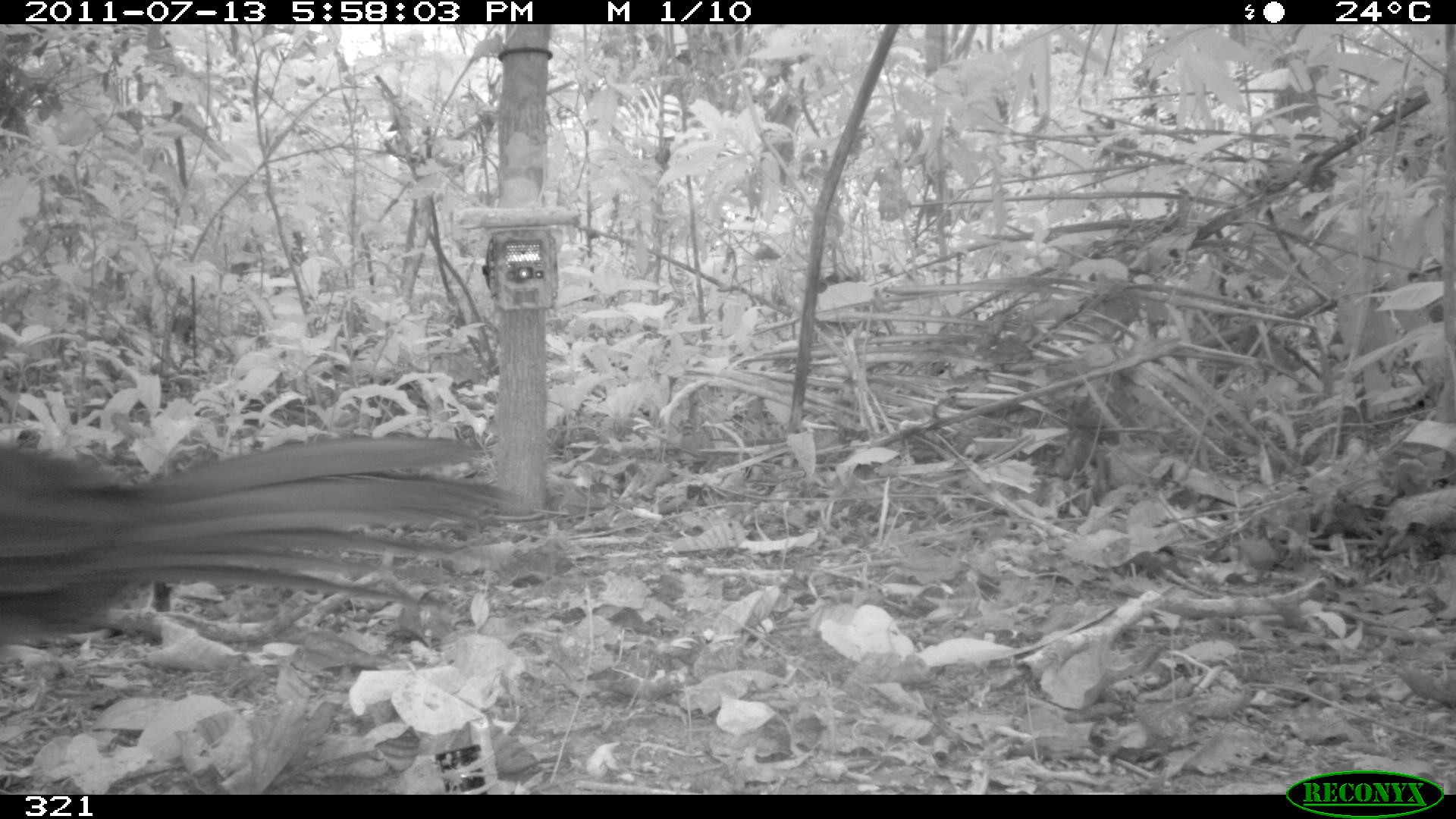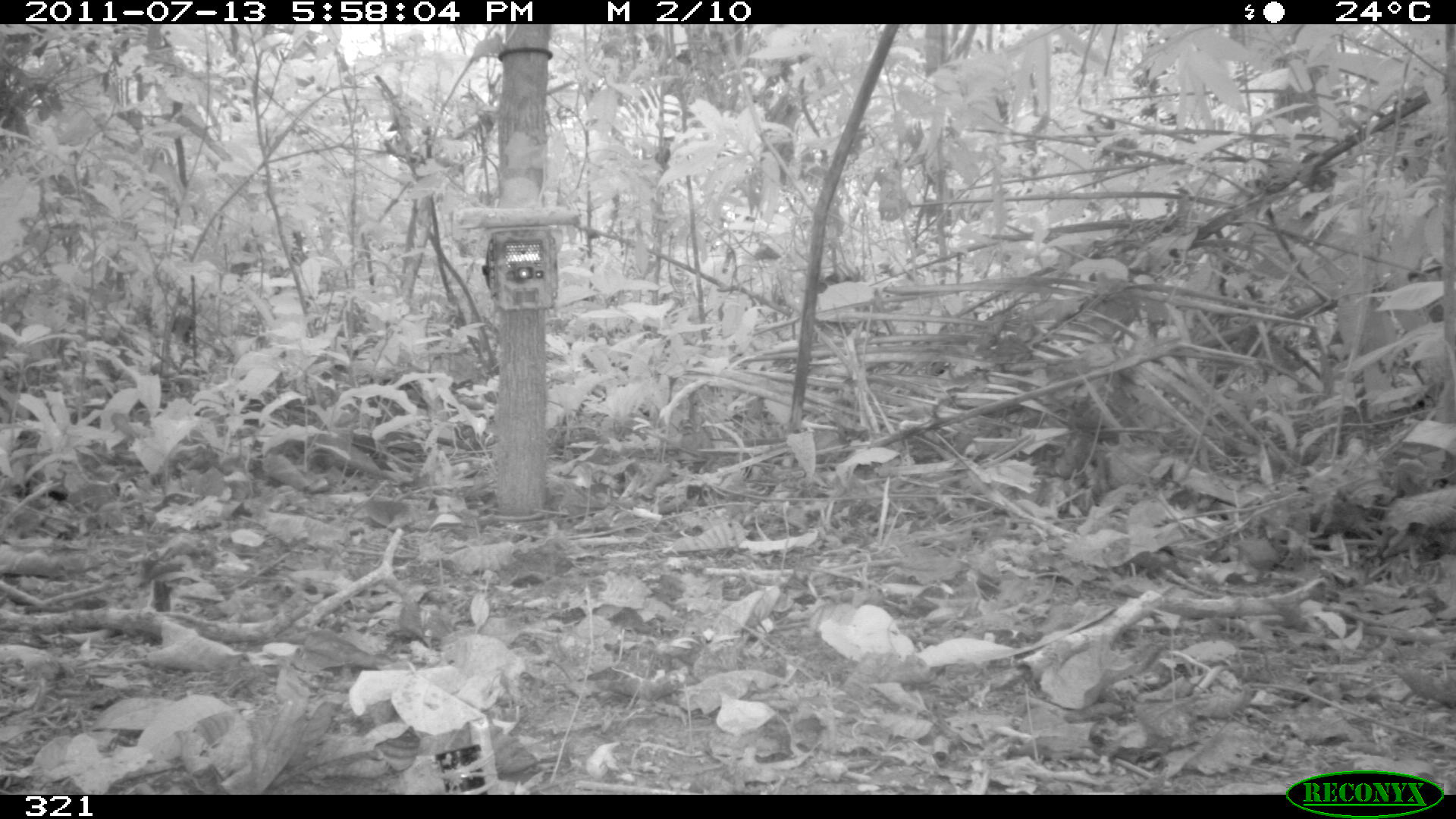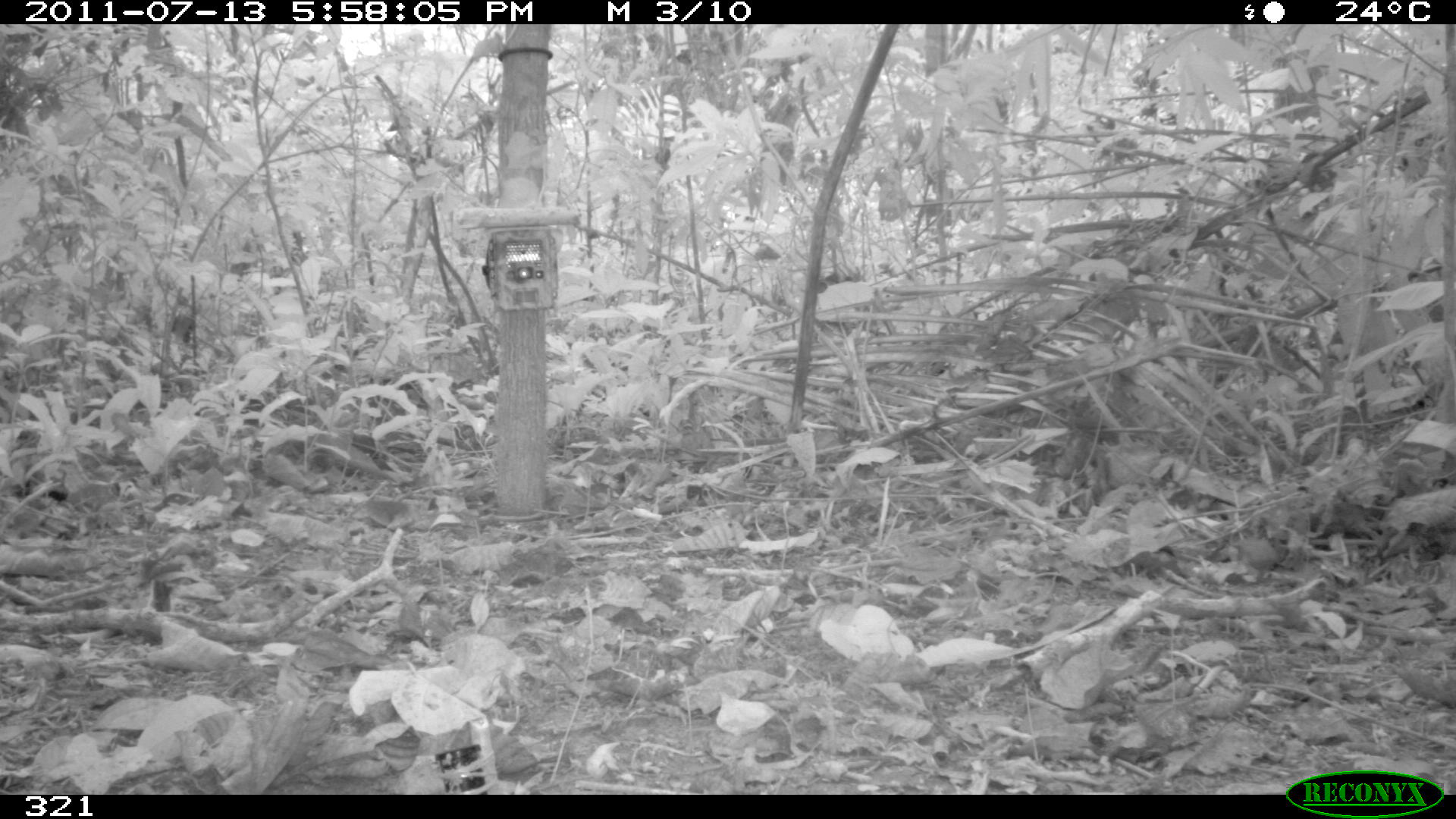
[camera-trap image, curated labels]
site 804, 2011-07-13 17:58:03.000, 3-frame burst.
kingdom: Animalia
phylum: Chordata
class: Aves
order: Galliformes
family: Cracidae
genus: Penelope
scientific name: Penelope jacquacu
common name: spix's guan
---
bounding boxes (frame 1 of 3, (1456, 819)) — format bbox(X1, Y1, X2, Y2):
penelope jacquacu: bbox(0, 438, 525, 662)